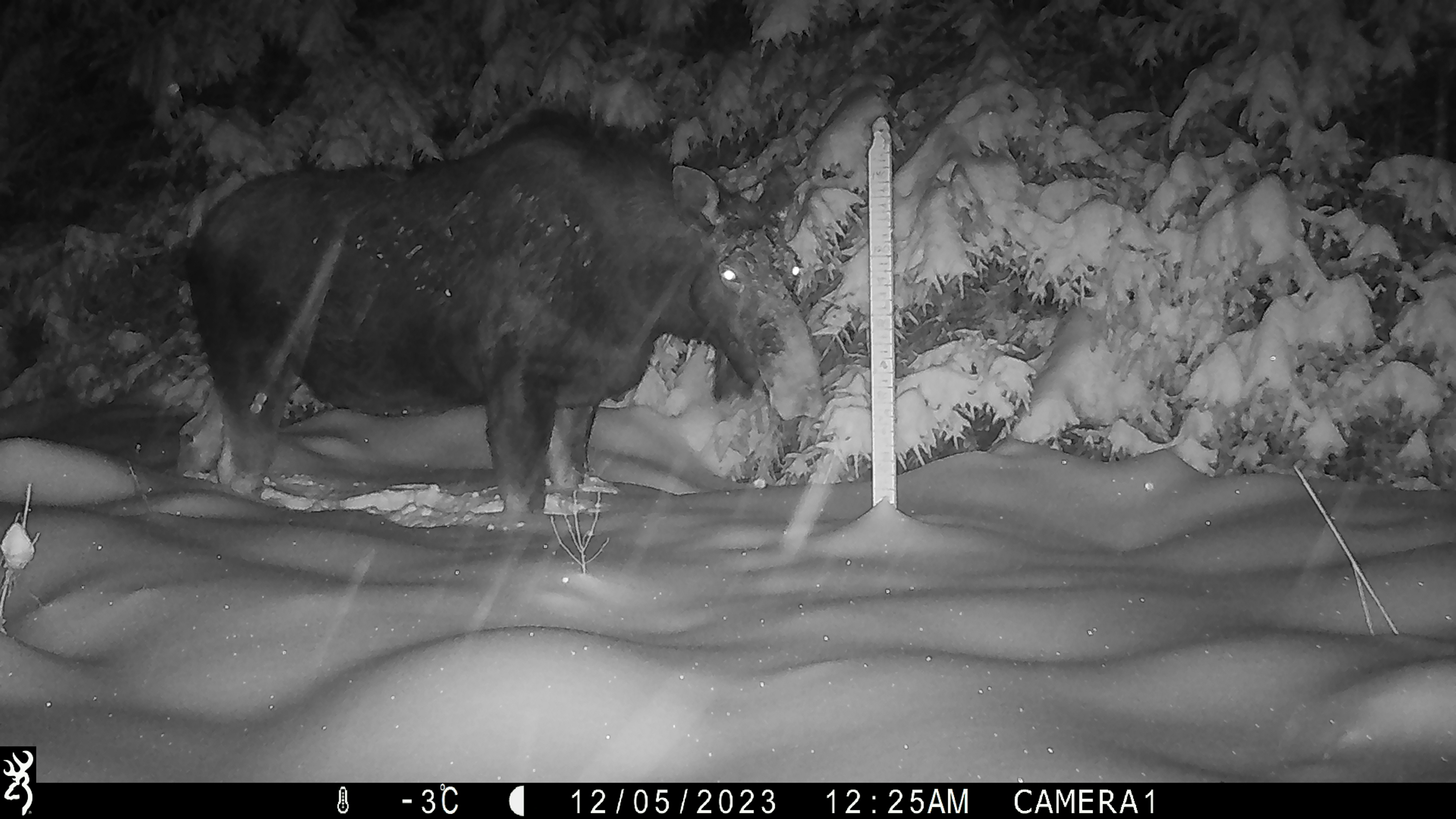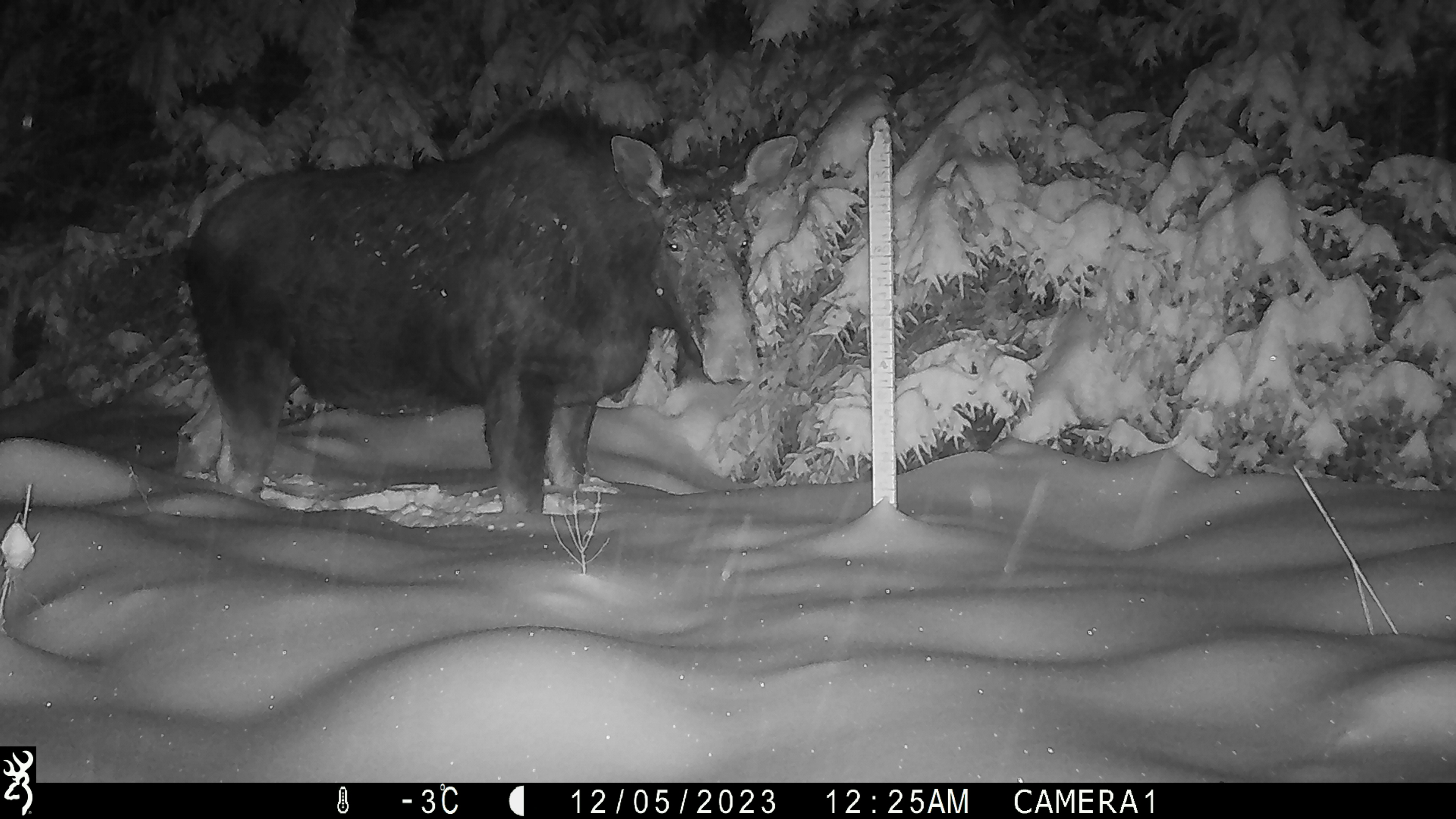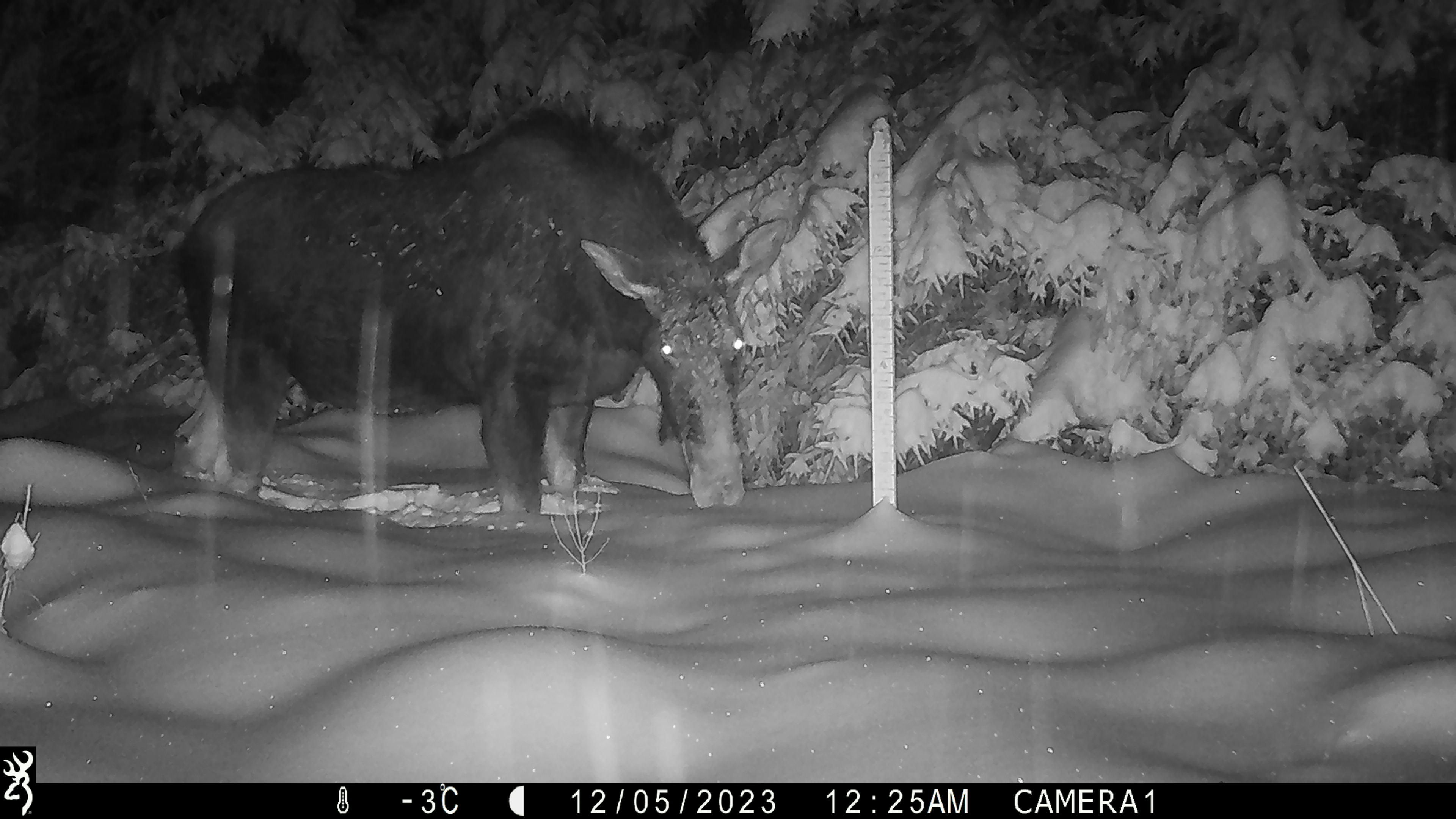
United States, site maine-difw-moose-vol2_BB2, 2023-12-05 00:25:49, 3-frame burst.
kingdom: Animalia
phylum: Chordata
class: Mammalia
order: Artiodactyla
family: Cervidae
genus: Alces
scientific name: Alces alces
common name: moose